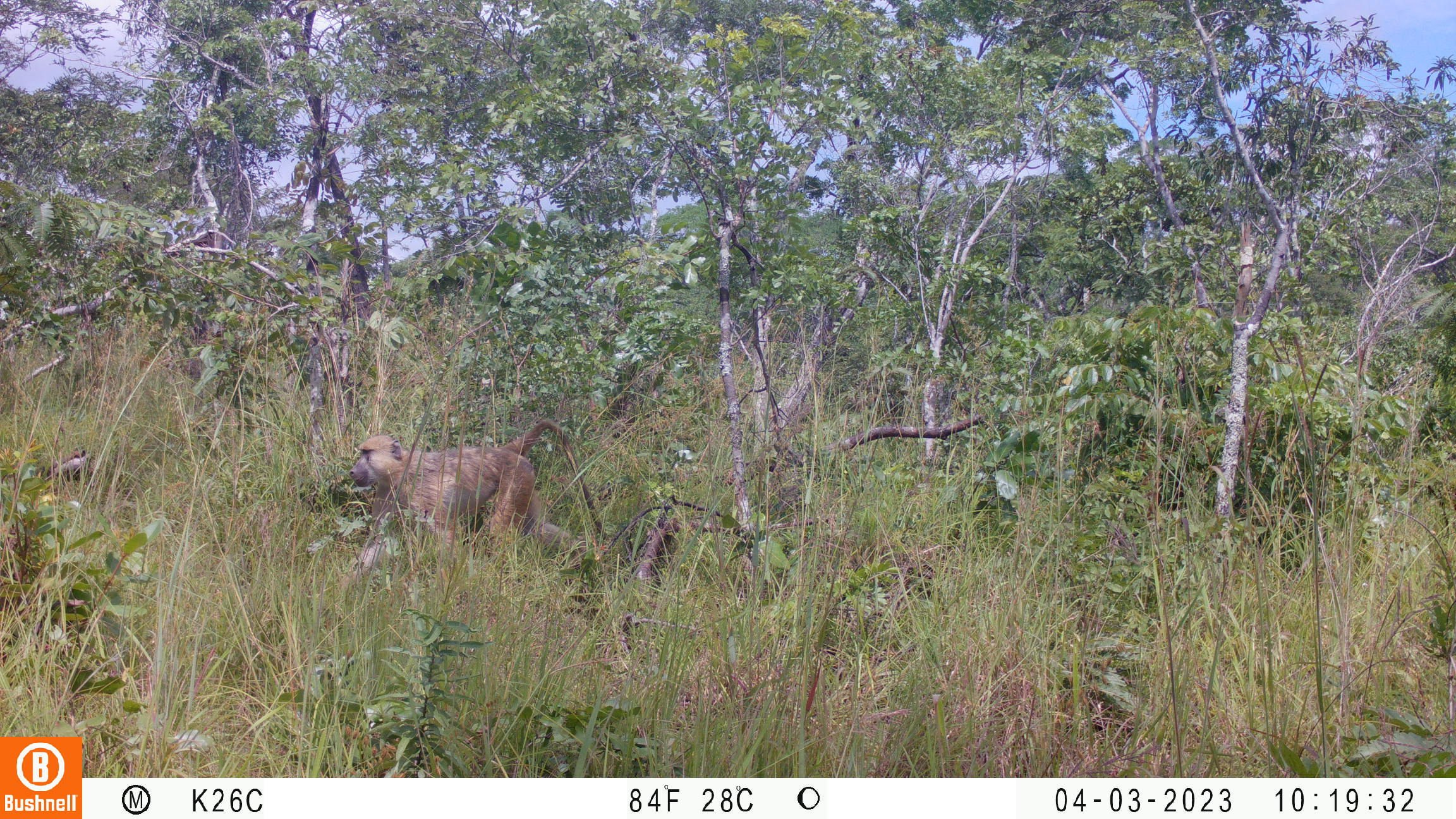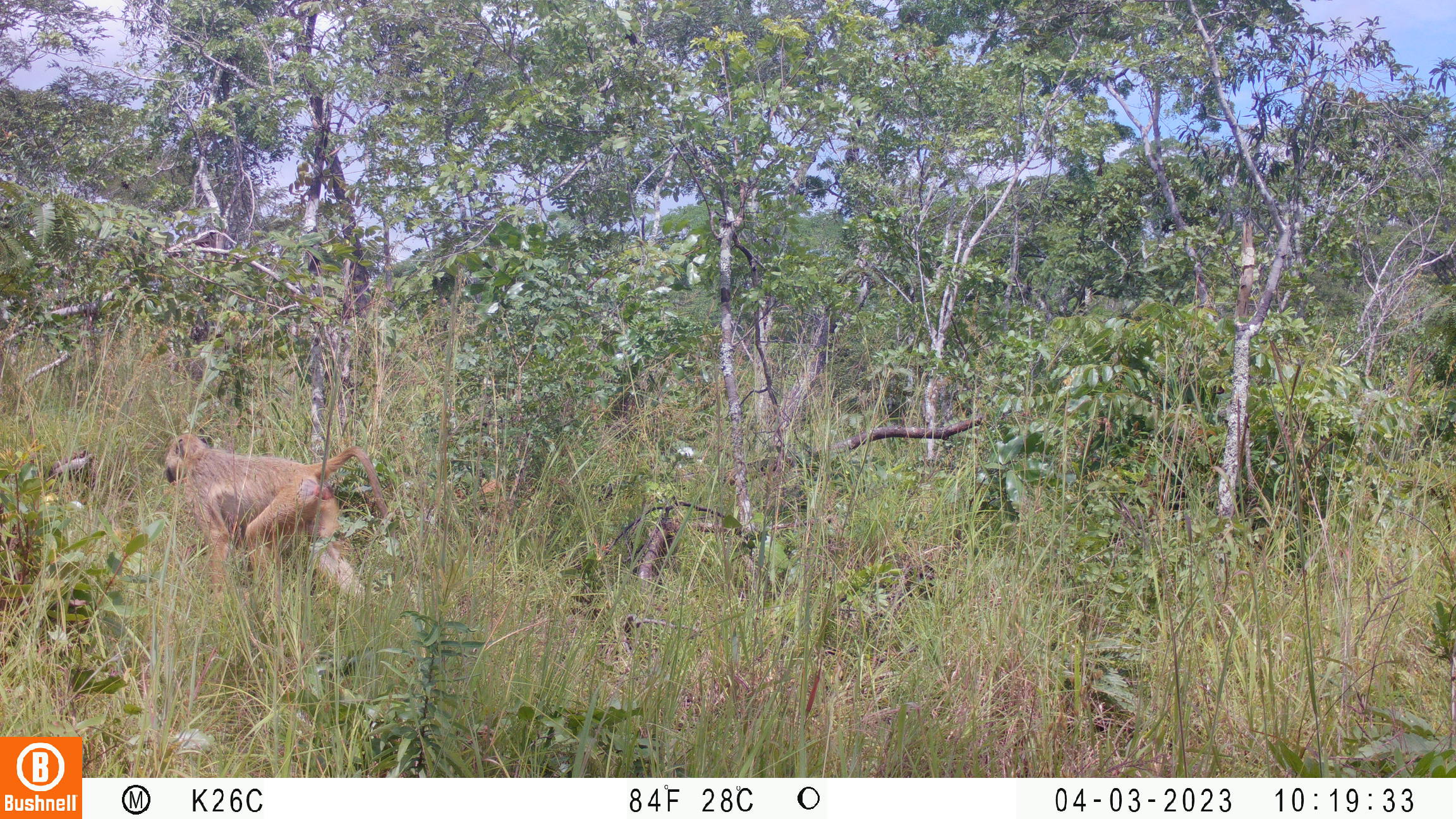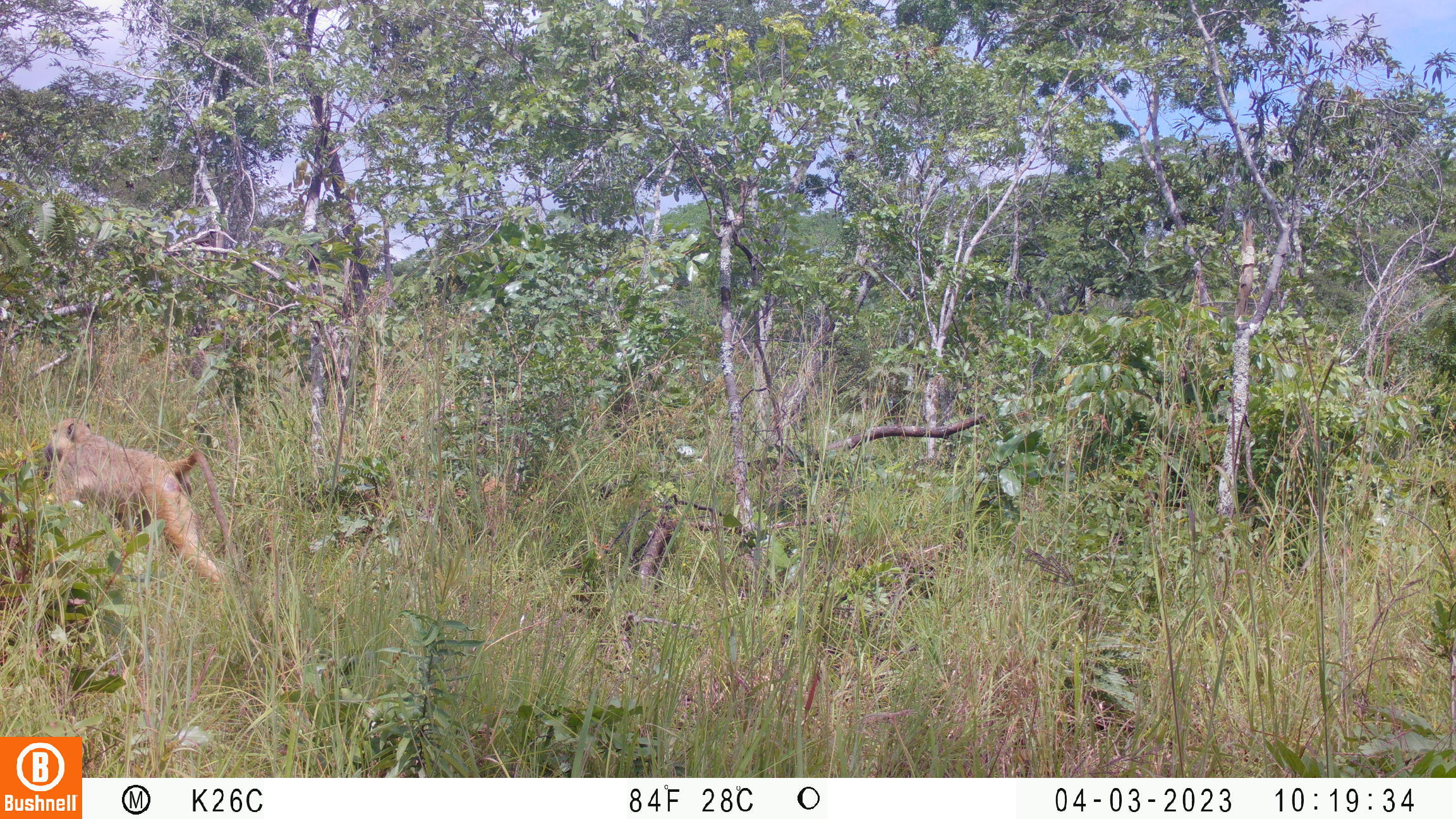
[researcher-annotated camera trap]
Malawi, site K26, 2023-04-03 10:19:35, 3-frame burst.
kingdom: Animalia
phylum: Chordata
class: Mammalia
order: Primates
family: Cercopithecidae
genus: Papio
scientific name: Papio cynocephalus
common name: yellow baboon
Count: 1.